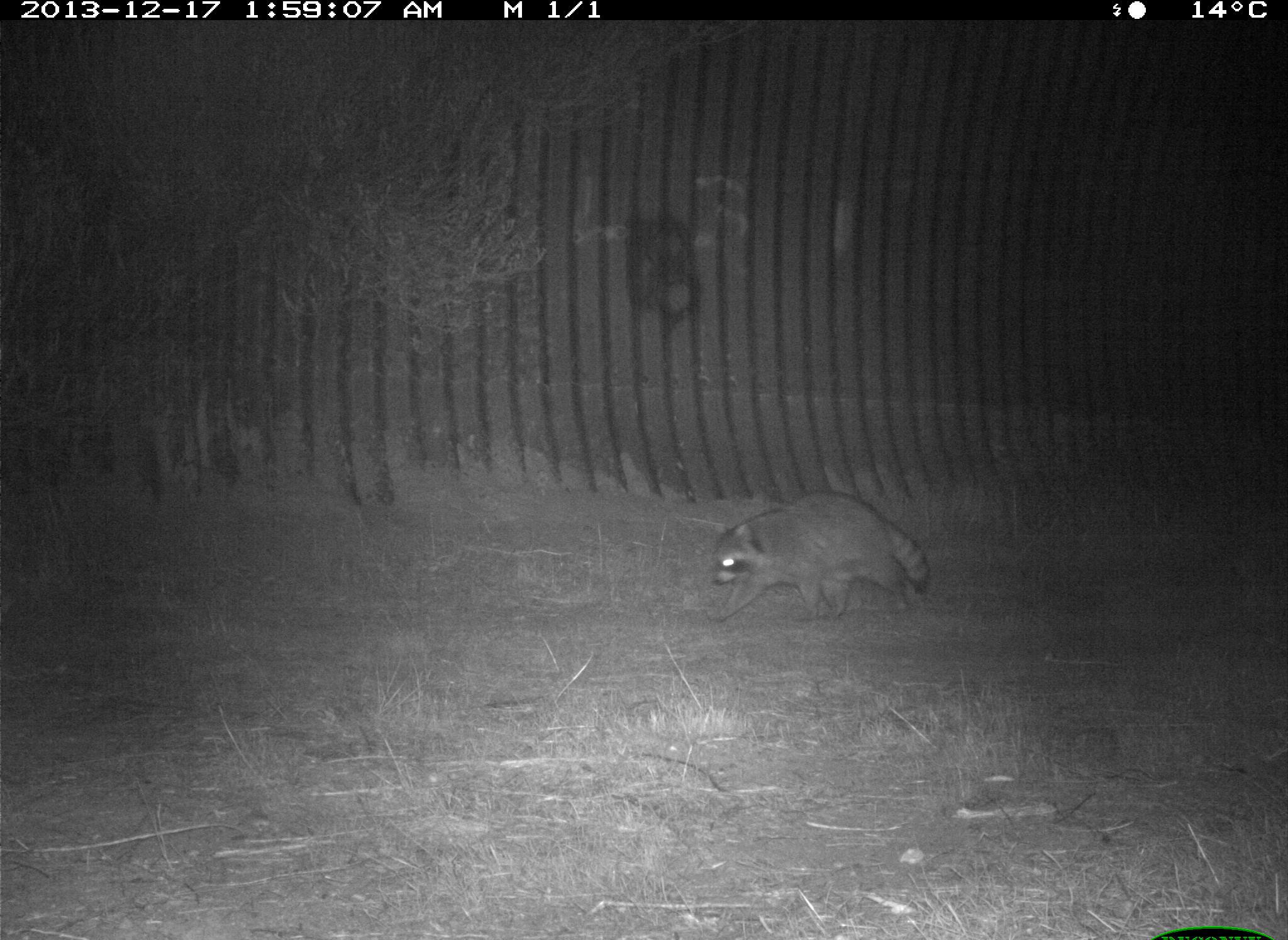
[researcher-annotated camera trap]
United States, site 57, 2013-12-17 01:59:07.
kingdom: Animalia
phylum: Chordata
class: Mammalia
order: Carnivora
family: Procyonidae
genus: Procyon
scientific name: Procyon lotor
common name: raccoon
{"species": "raccoon (Procyon lotor)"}